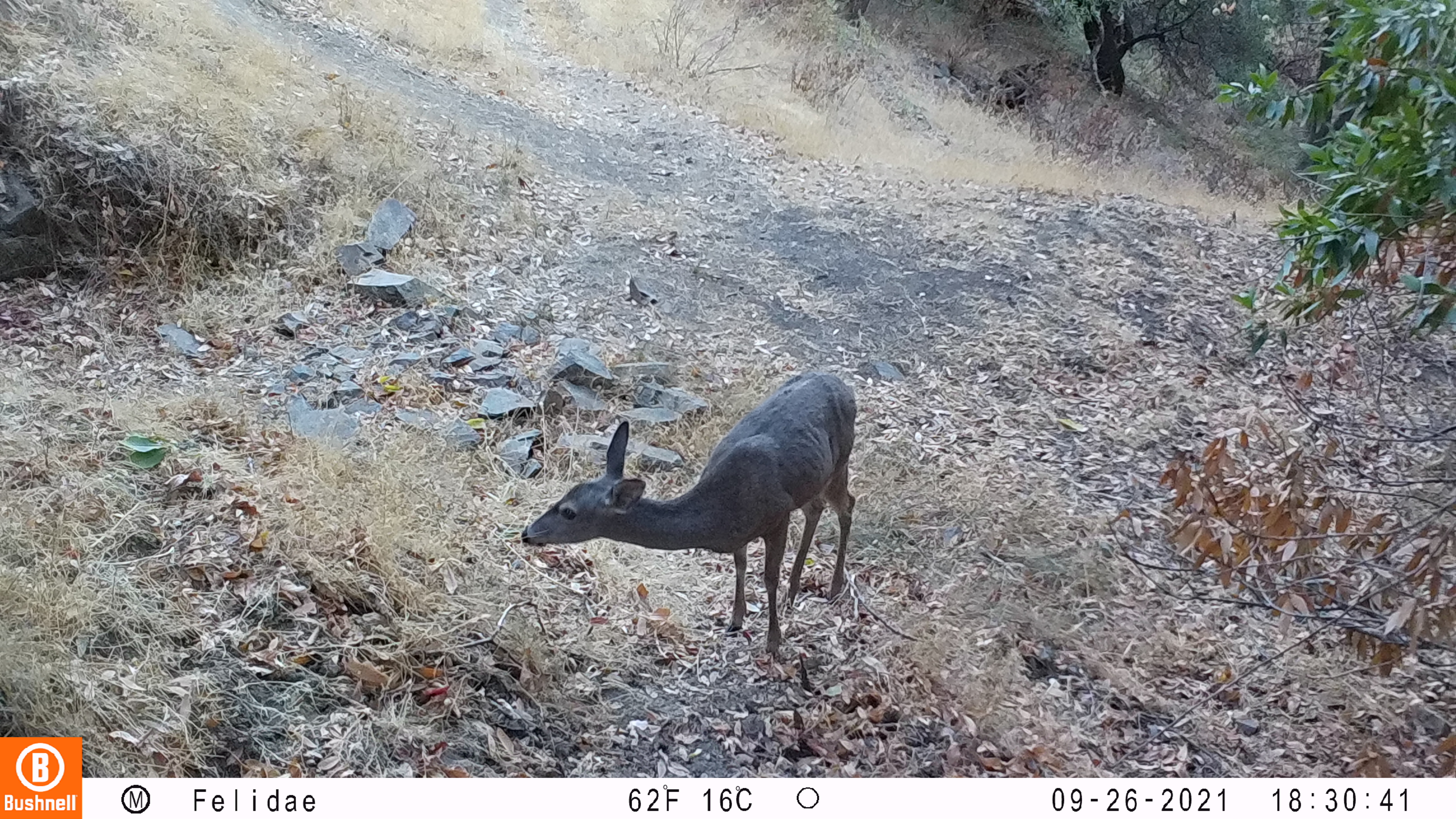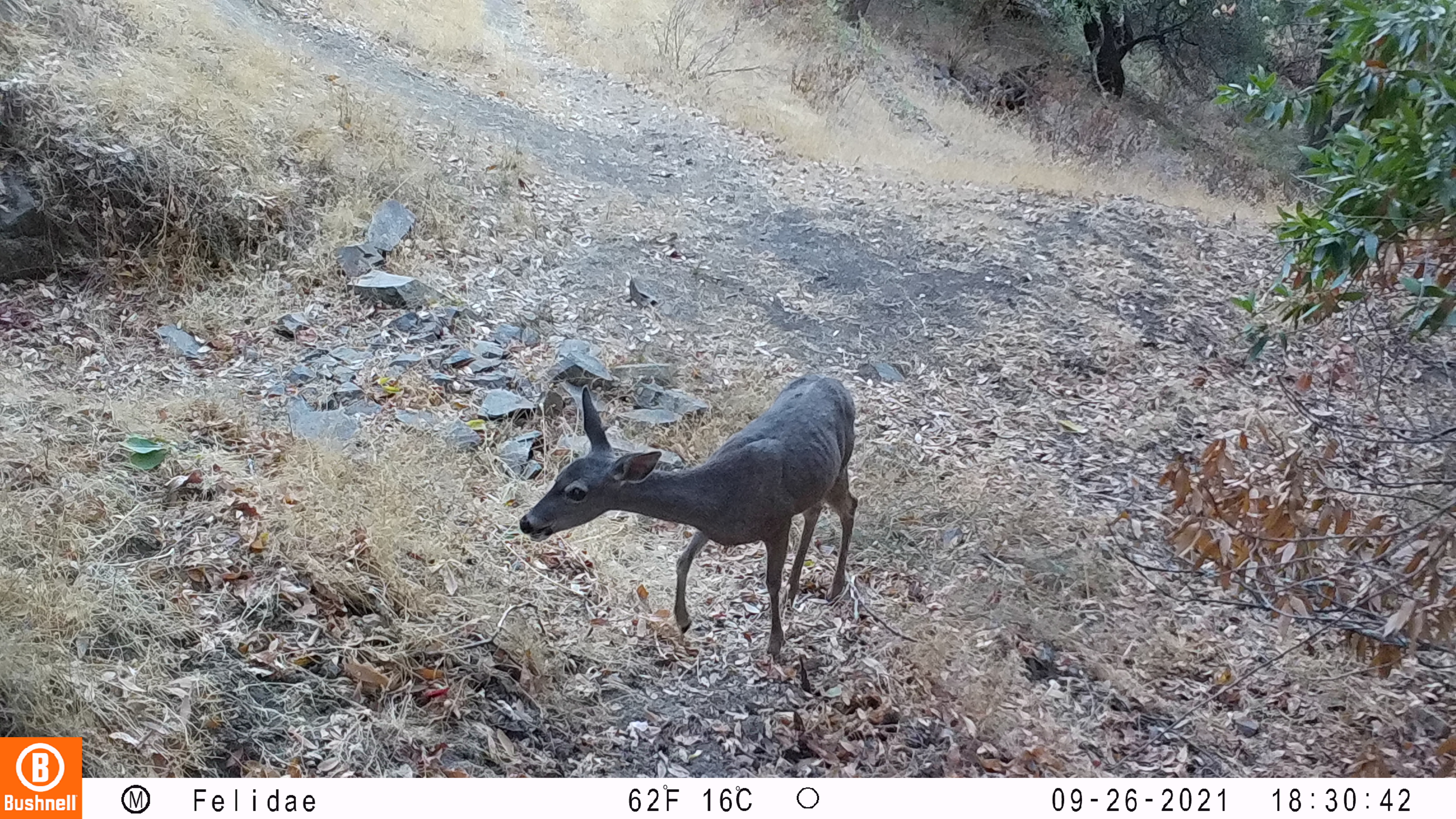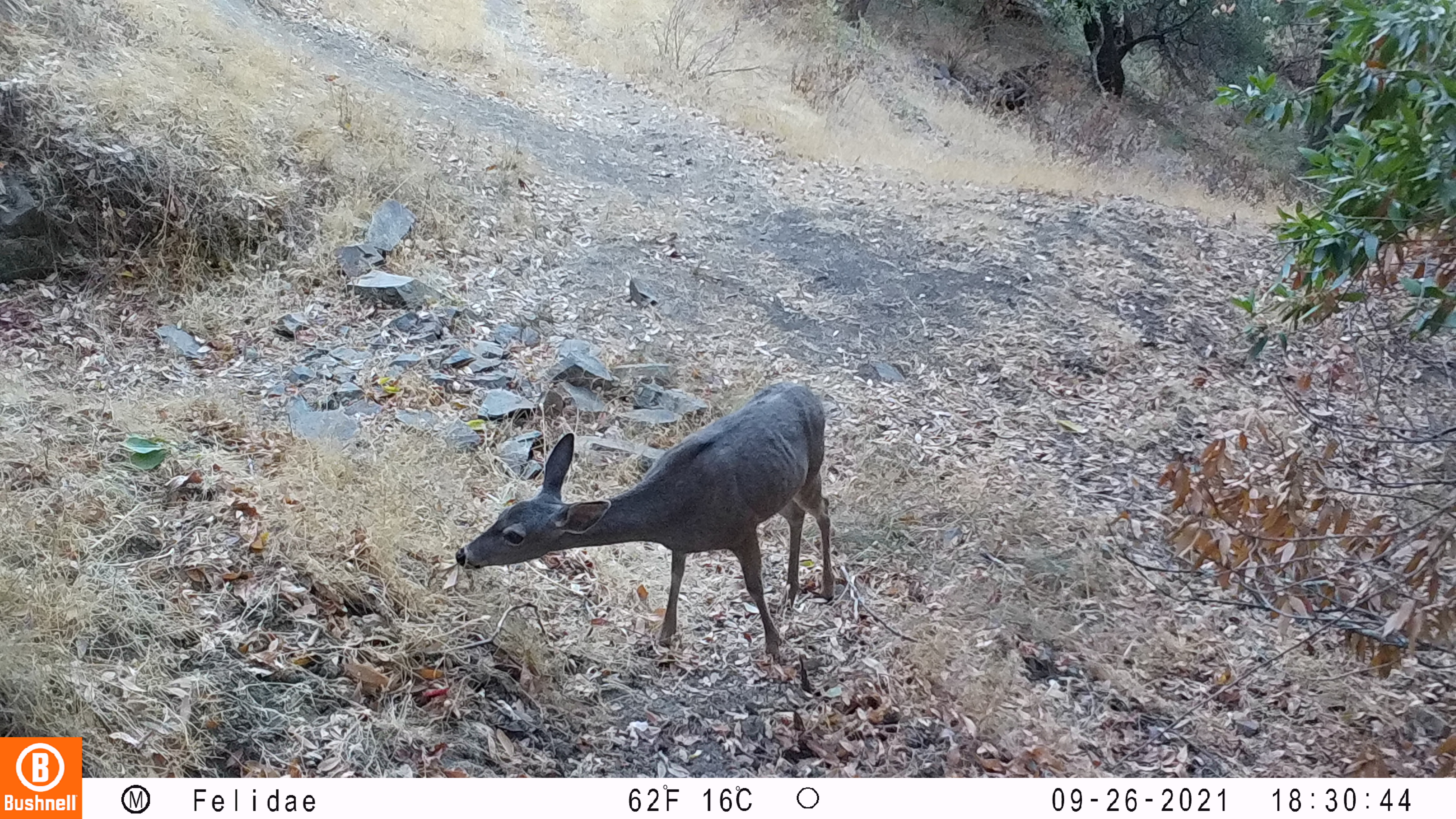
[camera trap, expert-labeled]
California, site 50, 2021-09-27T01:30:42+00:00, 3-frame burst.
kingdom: Animalia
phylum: Chordata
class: Mammalia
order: Artiodactyla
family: Cervidae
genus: Odocoileus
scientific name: Odocoileus hemionus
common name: mule deer